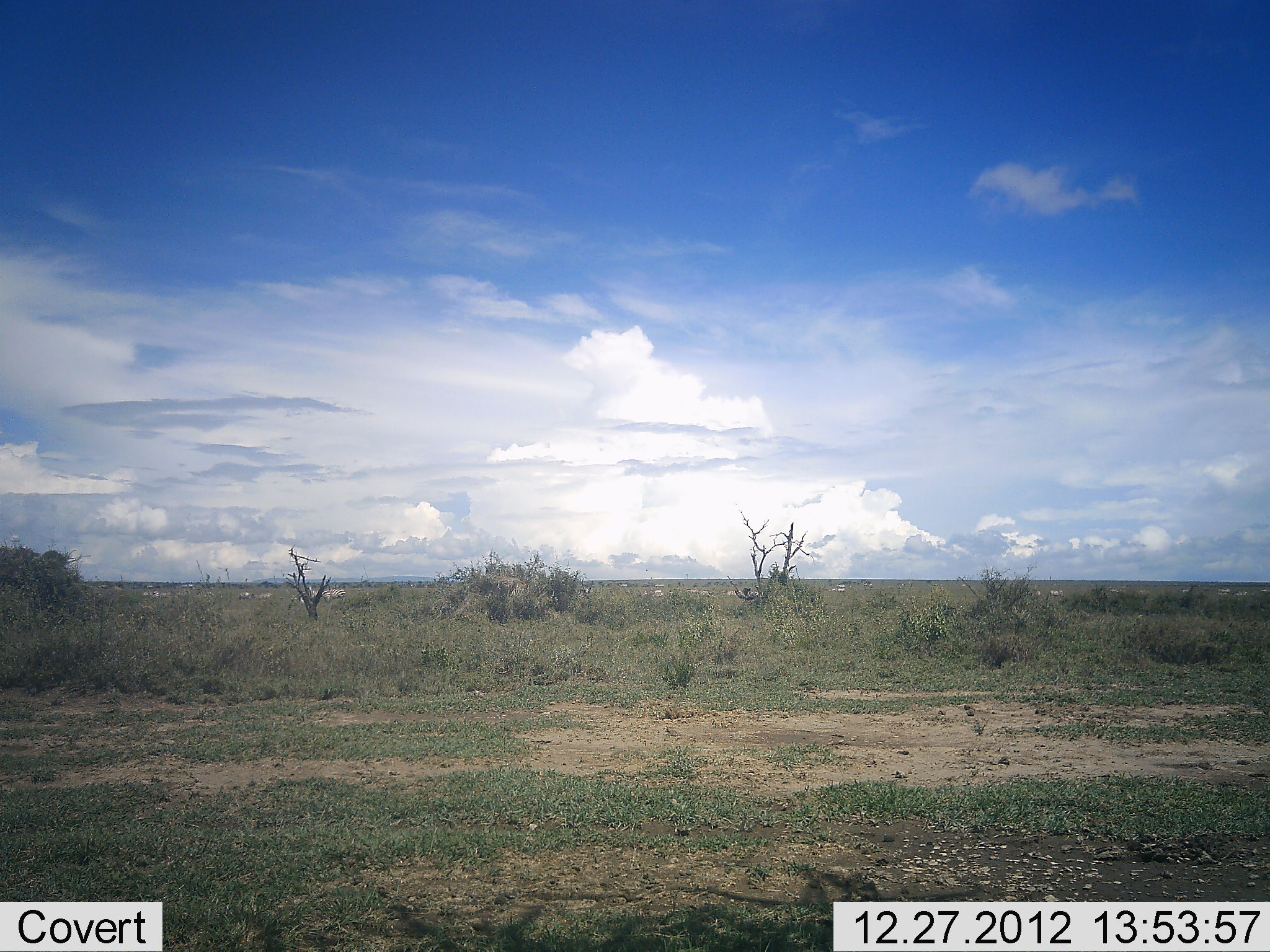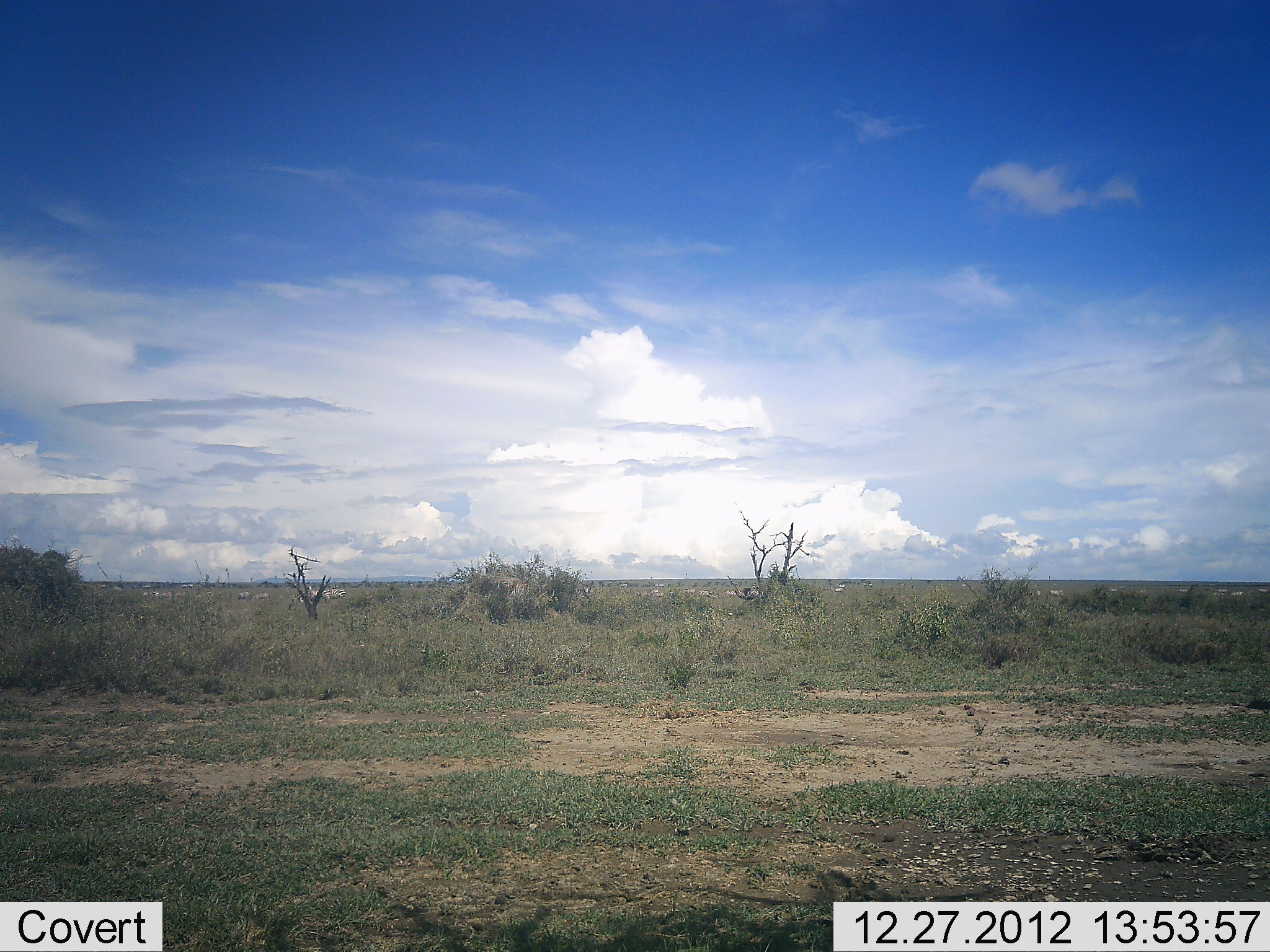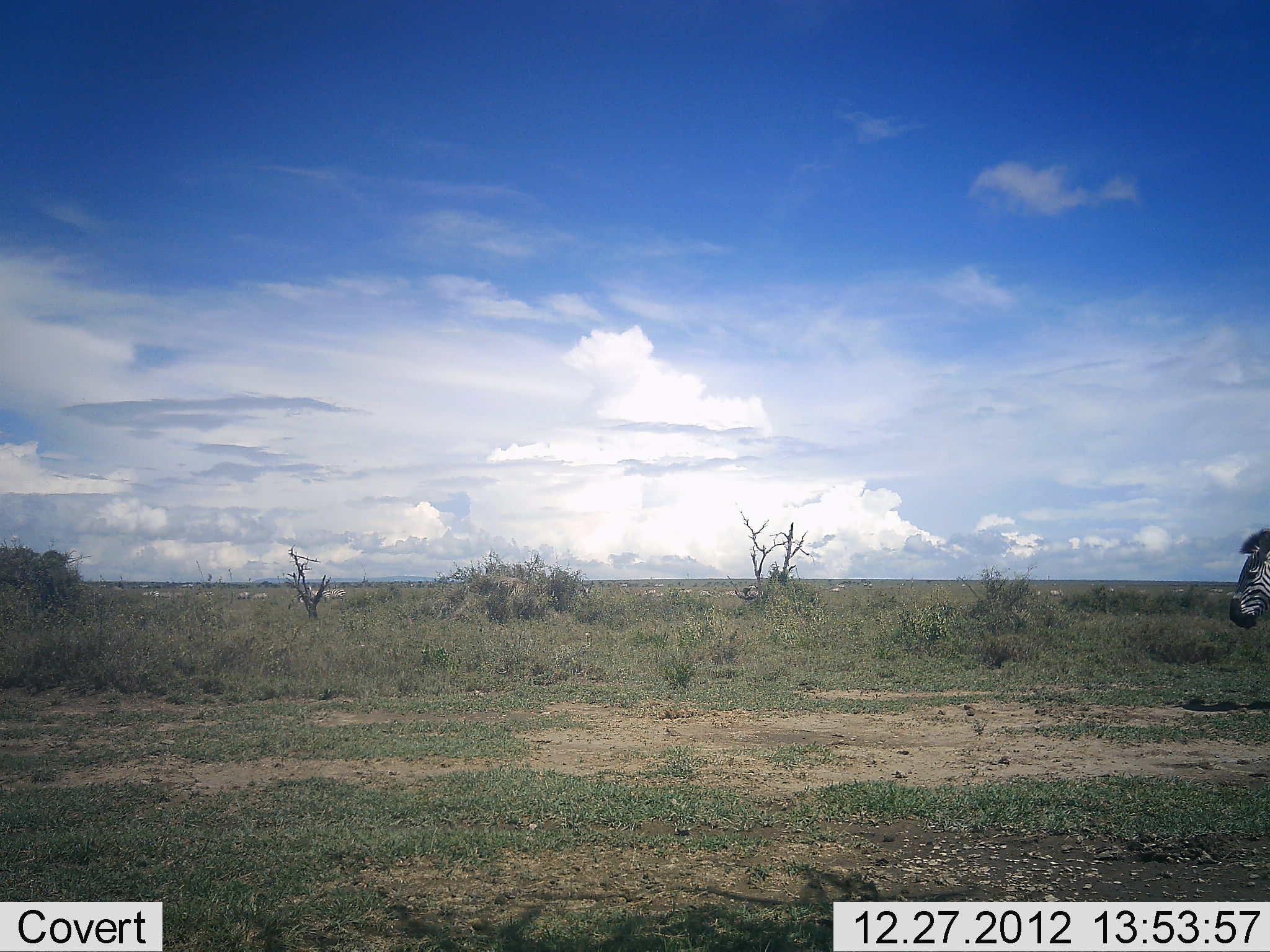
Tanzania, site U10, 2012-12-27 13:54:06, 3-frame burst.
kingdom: Animalia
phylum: Chordata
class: Mammalia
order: Perissodactyla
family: Equidae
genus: Equus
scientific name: Equus quagga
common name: plains zebra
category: zebra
Zebra (plains zebra) (Equus quagga), count 1. Behavior (volunteer vote fractions): standing 0%, resting 0%, moving 100%, interacting 0%. Young present (vote fraction): 0%. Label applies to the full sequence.